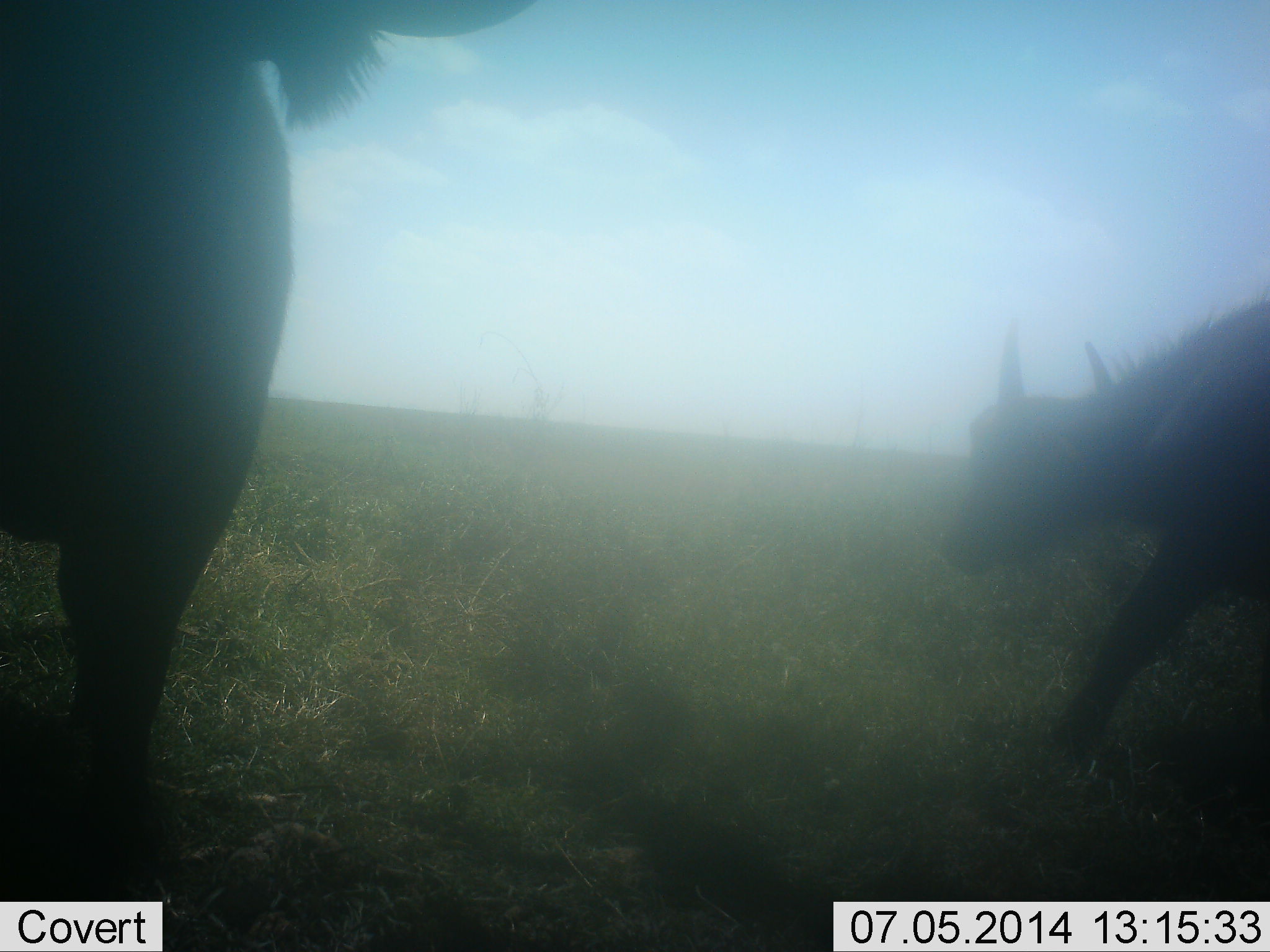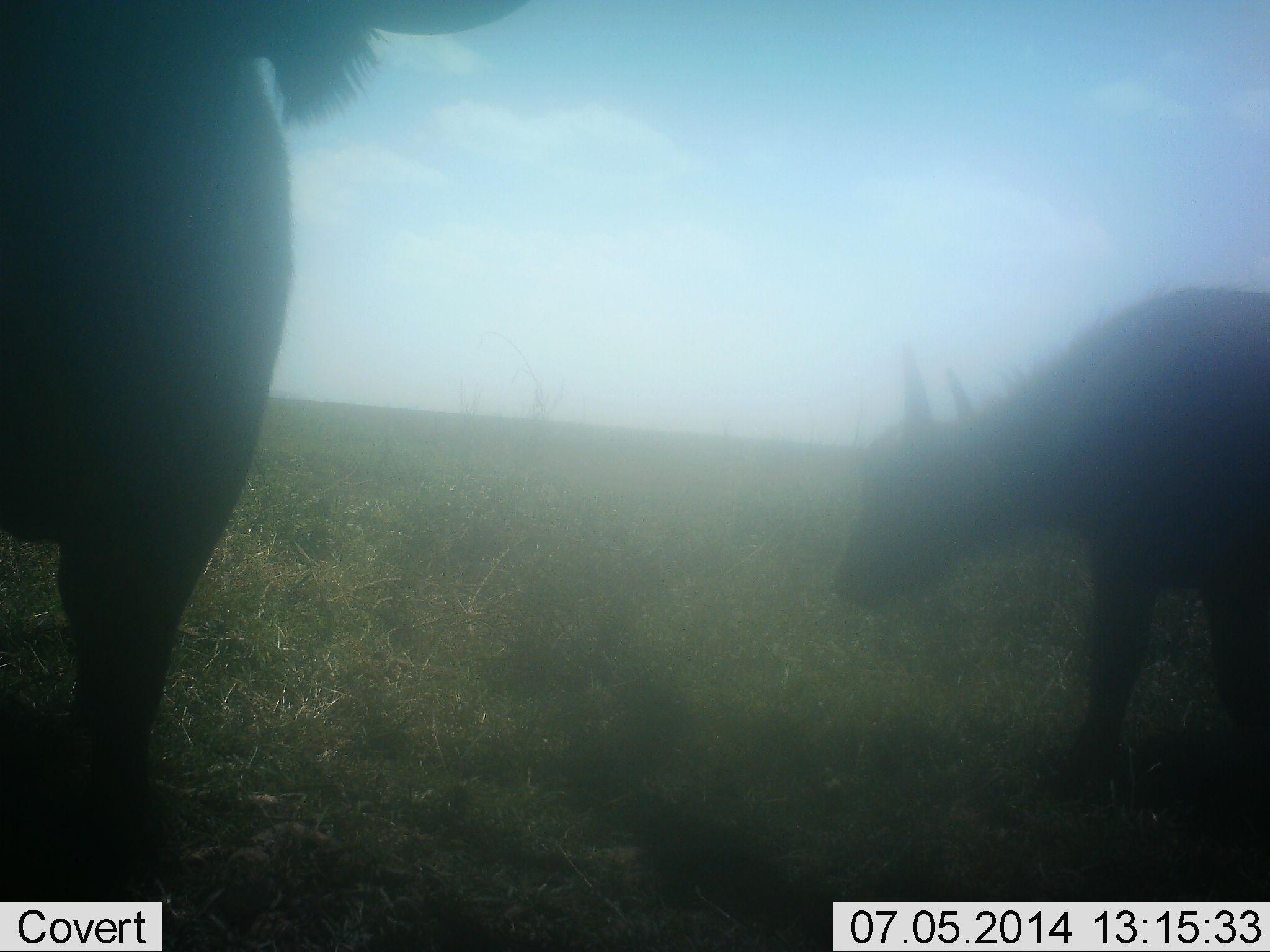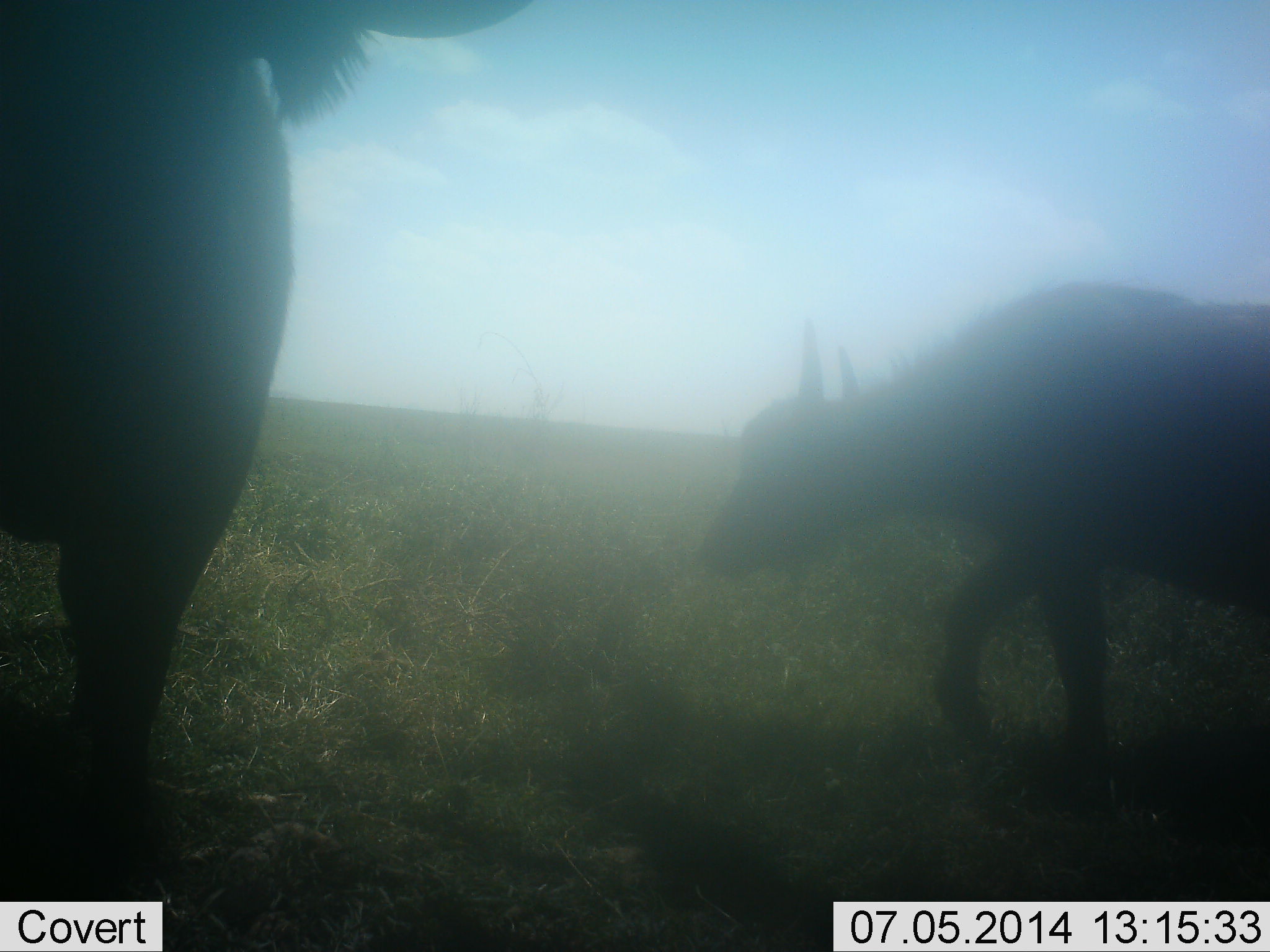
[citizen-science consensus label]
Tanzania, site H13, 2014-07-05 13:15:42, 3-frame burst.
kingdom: Animalia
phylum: Chordata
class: Mammalia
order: Artiodactyla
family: Bovidae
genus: Syncerus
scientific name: Syncerus caffer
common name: cape buffalo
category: buffalo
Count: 2.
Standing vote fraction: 90%.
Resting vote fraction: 0%.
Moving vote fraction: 80%.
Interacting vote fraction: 0%.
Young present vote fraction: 50%.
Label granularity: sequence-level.